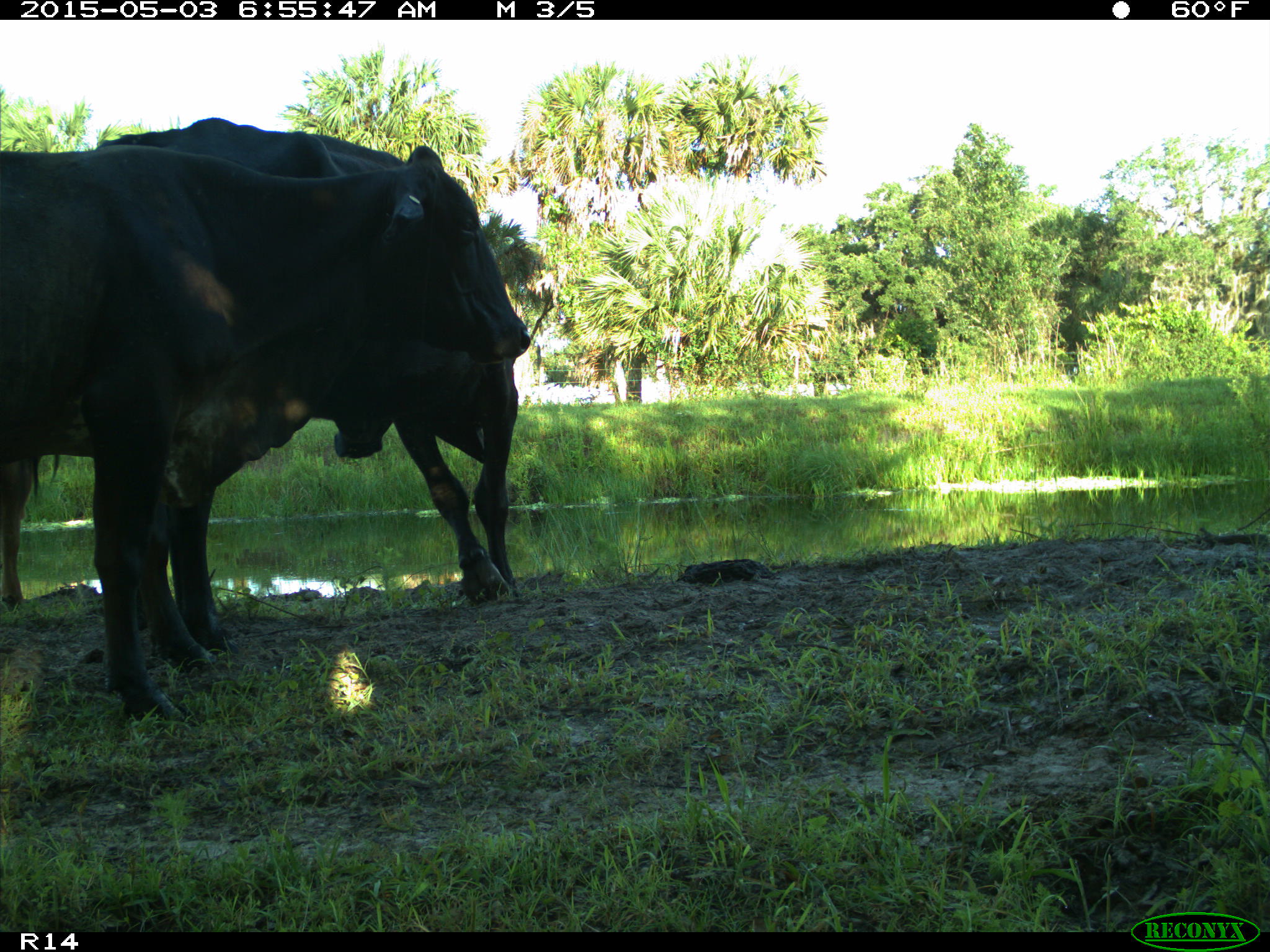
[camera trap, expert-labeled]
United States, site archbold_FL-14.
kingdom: Animalia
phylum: Chordata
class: Mammalia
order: Artiodactyla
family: Bovidae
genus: Bos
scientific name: Bos taurus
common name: domestic cow